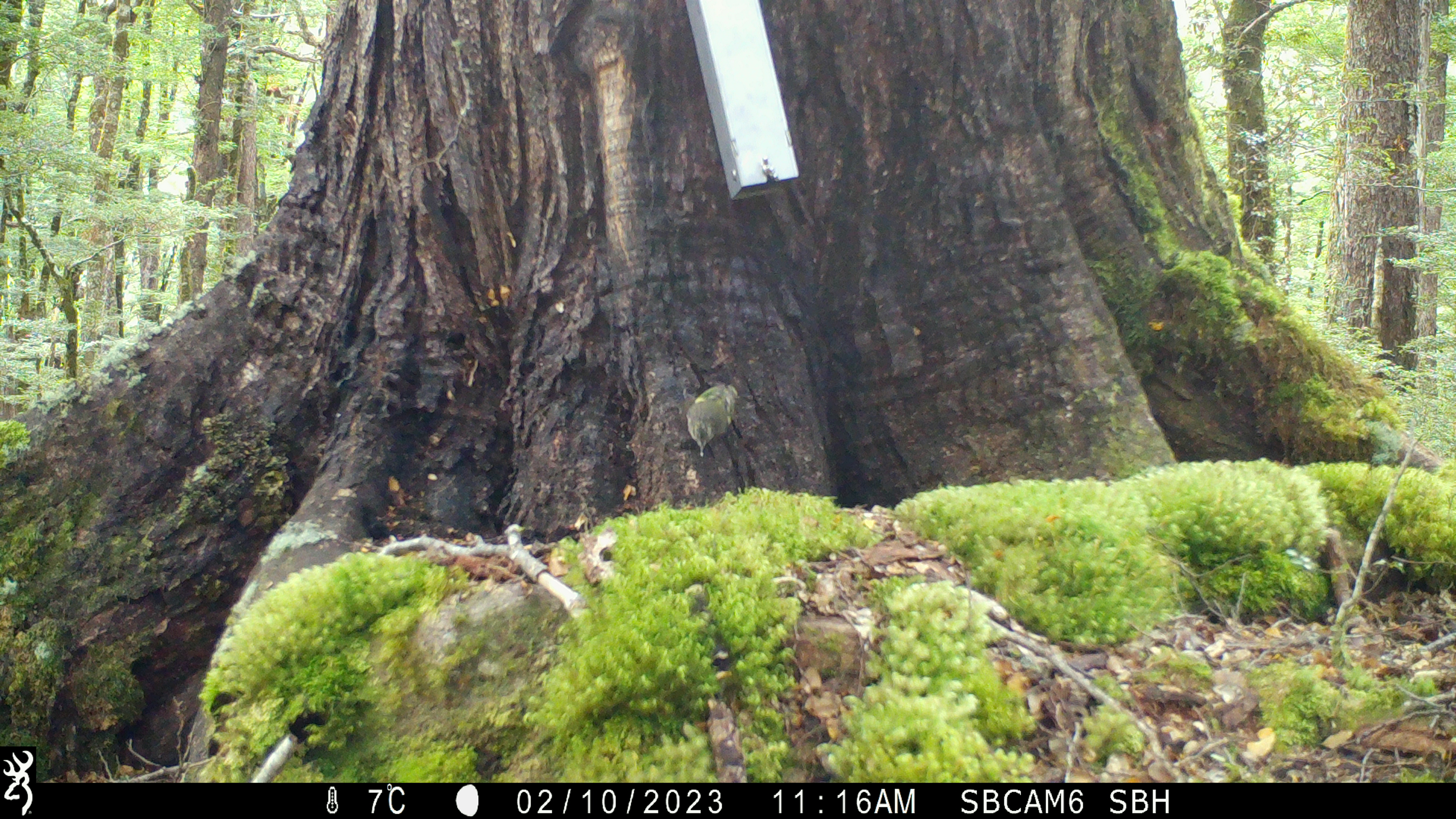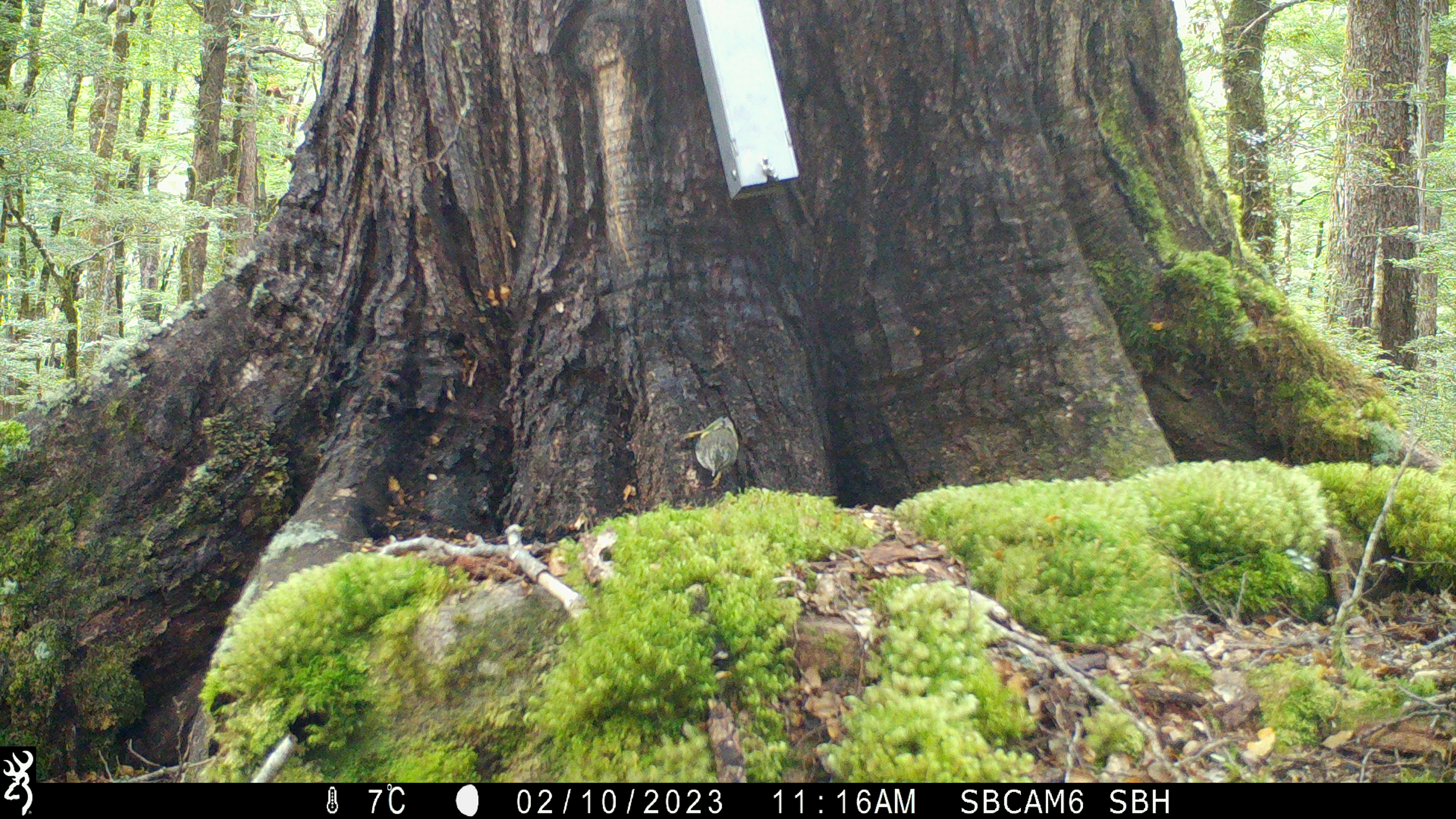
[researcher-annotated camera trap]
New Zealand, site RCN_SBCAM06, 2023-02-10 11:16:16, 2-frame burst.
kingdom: Animalia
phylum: Chordata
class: Aves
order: Passeriformes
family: Acanthisittidae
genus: Acanthisitta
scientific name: Acanthisitta chloris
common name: rifleman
Rifleman (Acanthisitta chloris).